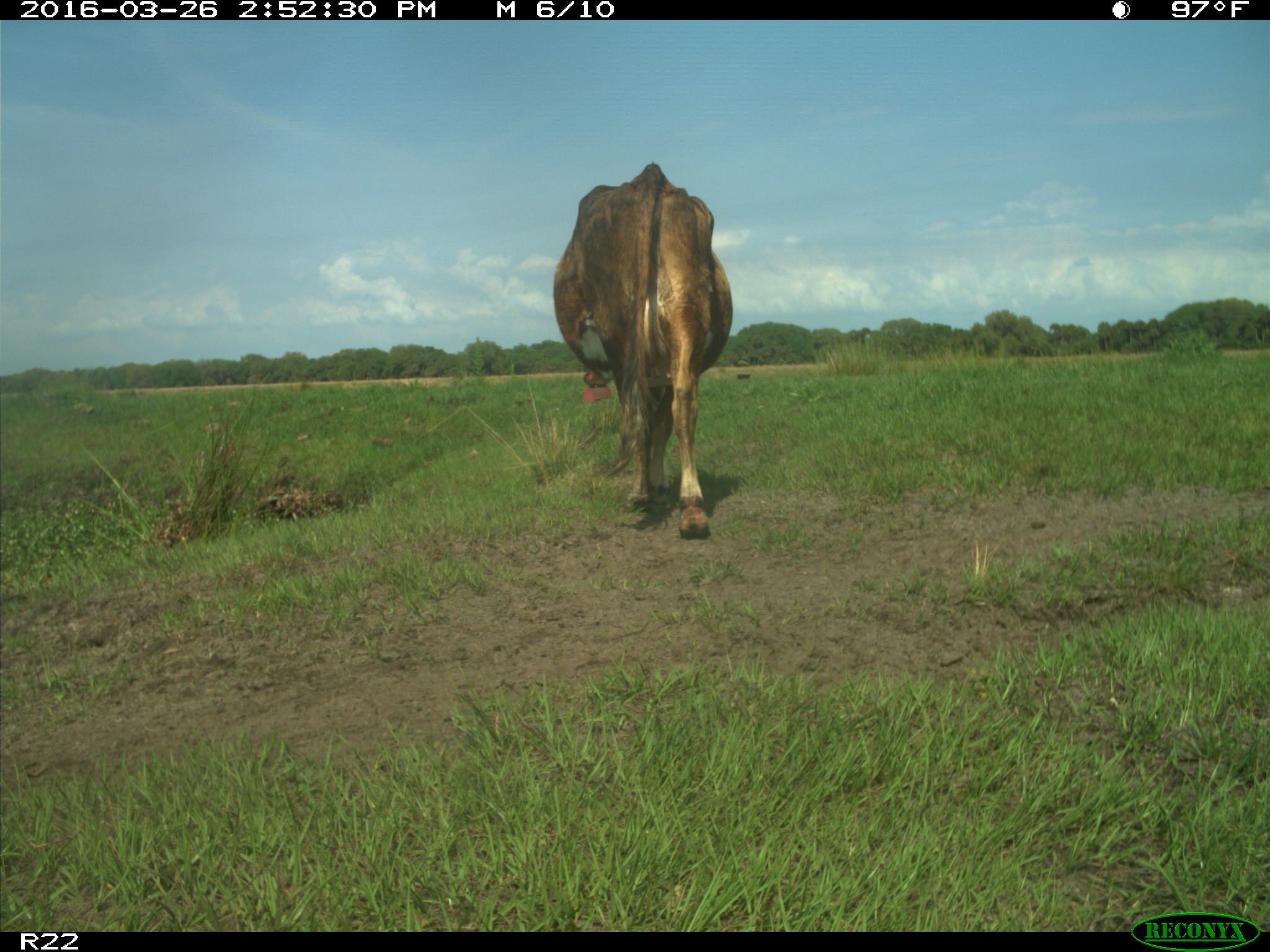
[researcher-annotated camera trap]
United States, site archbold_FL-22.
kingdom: Animalia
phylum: Chordata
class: Mammalia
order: Artiodactyla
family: Bovidae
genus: Bos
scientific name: Bos taurus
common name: domestic cow